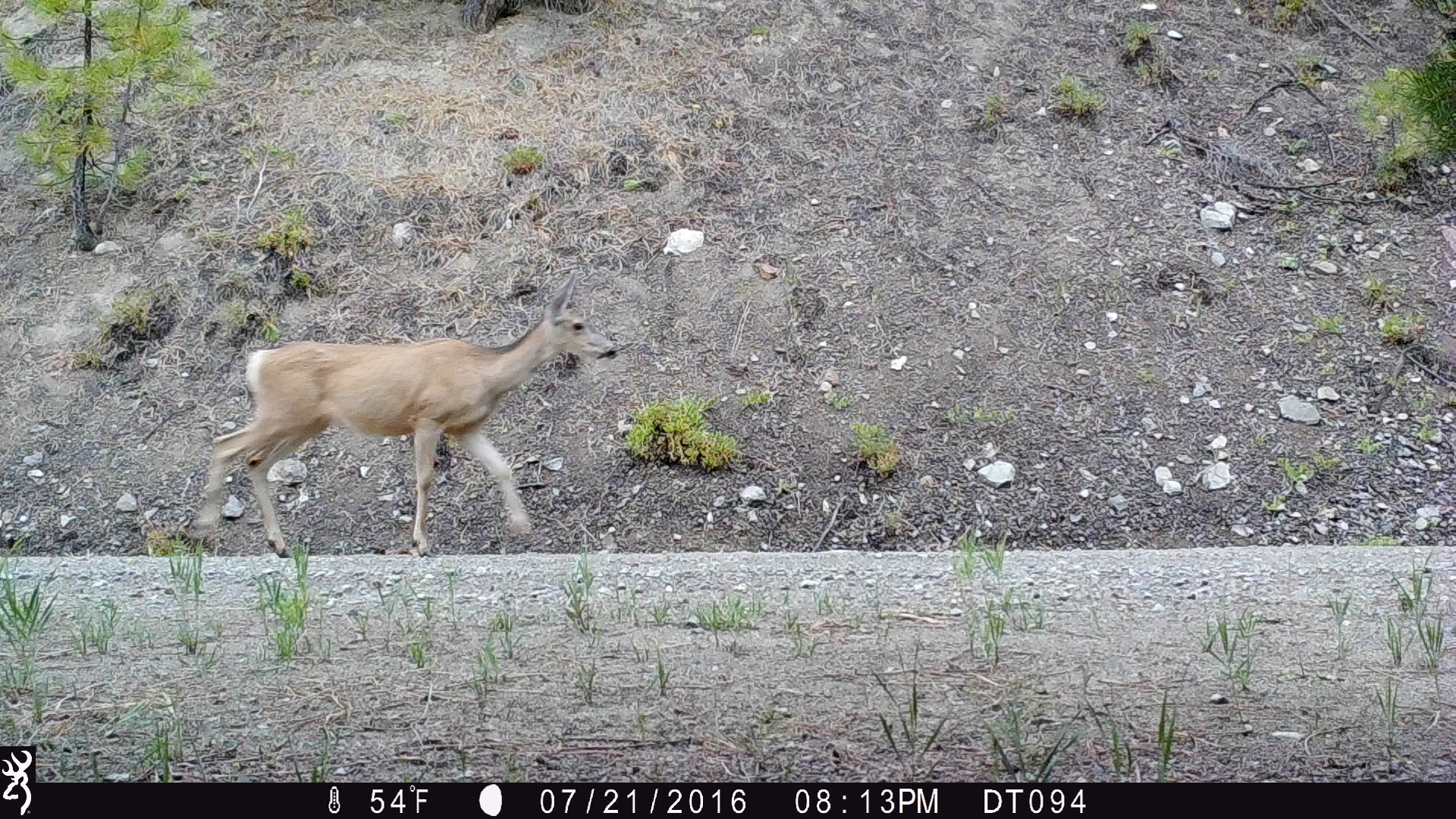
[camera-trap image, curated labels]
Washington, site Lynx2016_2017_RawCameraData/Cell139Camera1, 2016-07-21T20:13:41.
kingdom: Animalia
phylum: Chordata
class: Mammalia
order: Artiodactyla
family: Cervidae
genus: Odocoileus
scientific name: Odocoileus hemionus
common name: mule deer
Odocoileus hemionus (mule deer). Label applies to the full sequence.